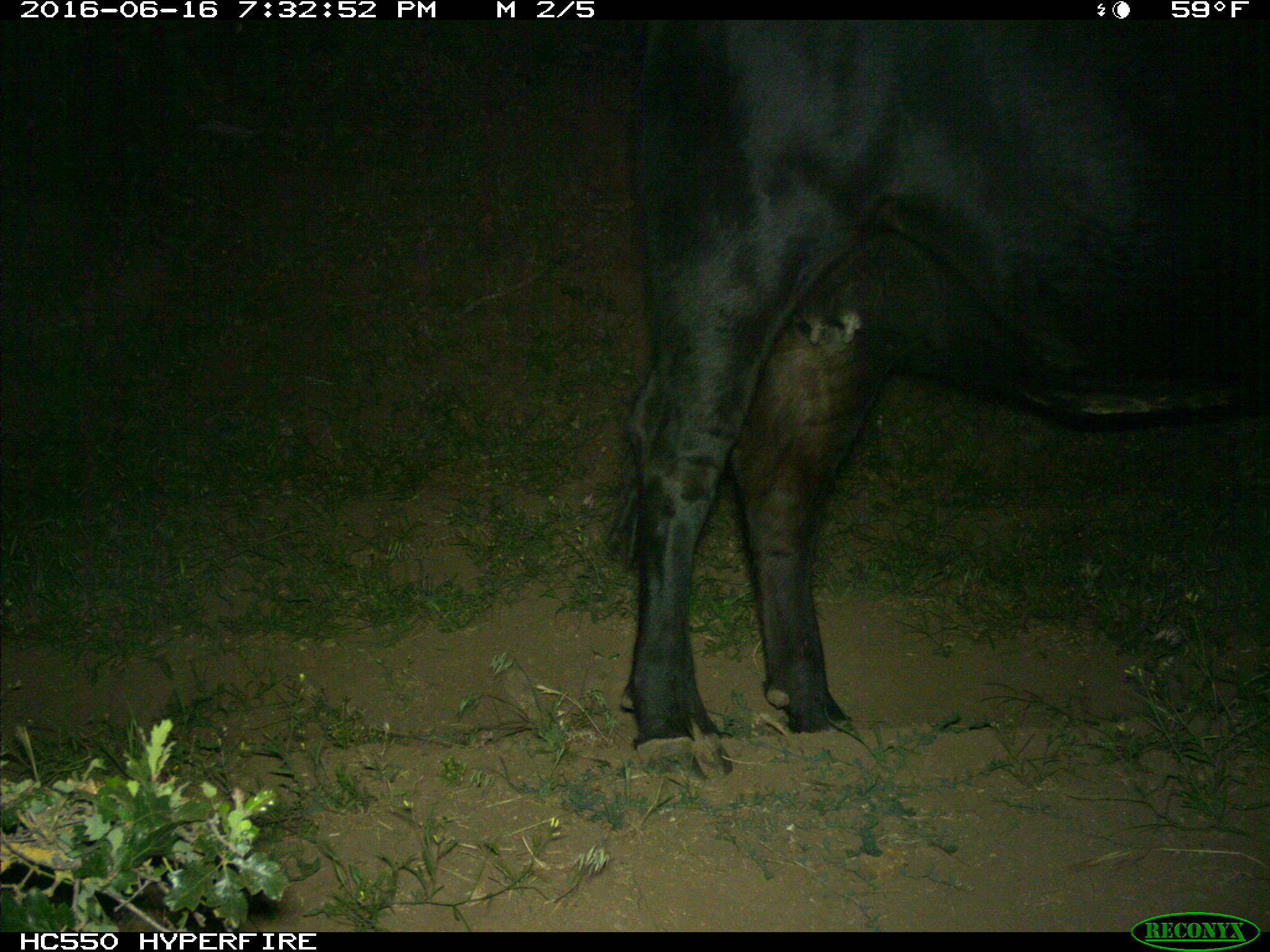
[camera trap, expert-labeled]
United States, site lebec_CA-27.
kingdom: Animalia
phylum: Chordata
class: Mammalia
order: Artiodactyla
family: Bovidae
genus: Bos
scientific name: Bos taurus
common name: domestic cow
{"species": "Bos taurus (domestic cow)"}